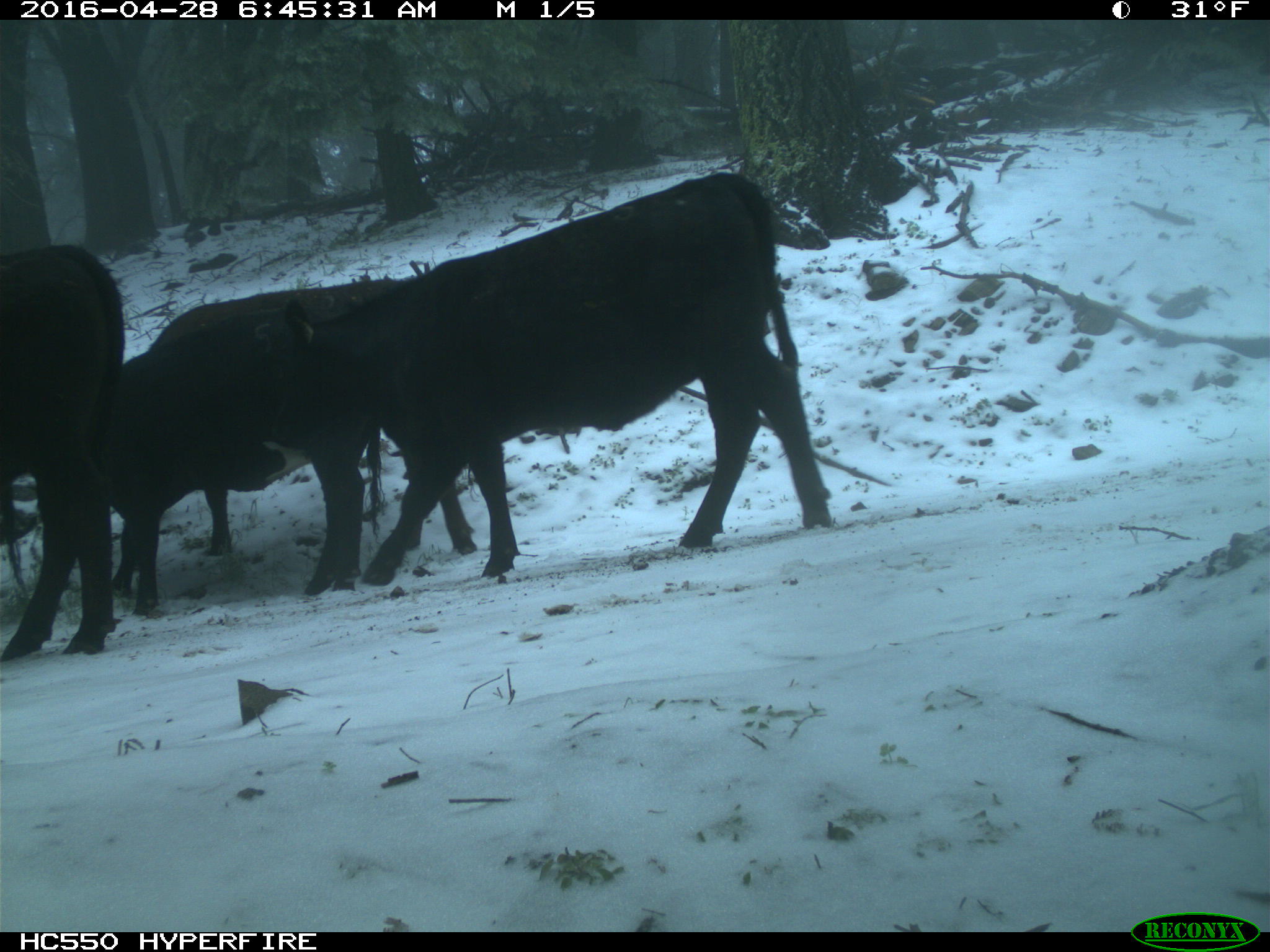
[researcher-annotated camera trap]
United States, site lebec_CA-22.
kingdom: Animalia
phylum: Chordata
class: Mammalia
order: Artiodactyla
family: Bovidae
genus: Bos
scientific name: Bos taurus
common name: domestic cow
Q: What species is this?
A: Bos taurus (domestic cow).